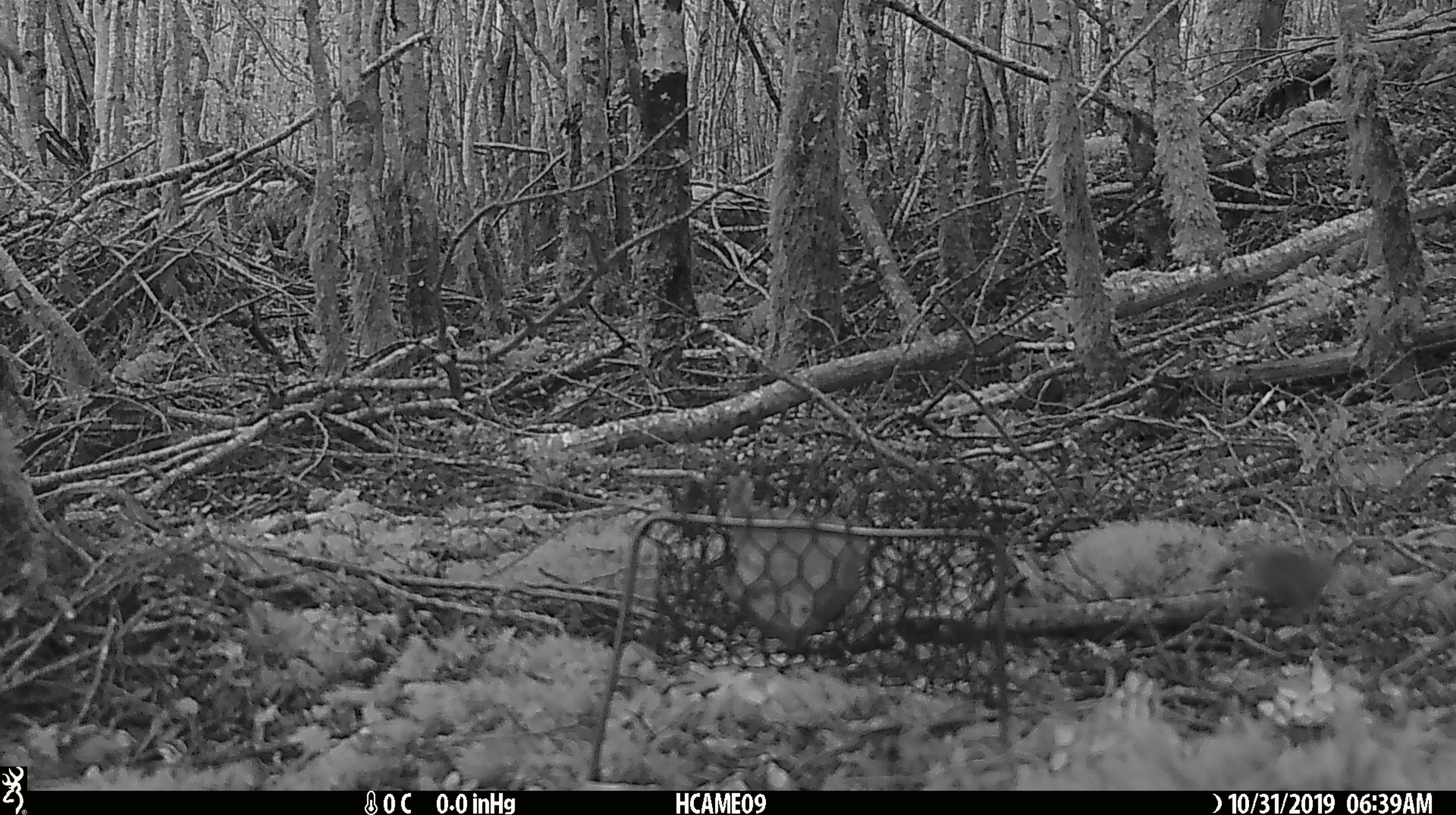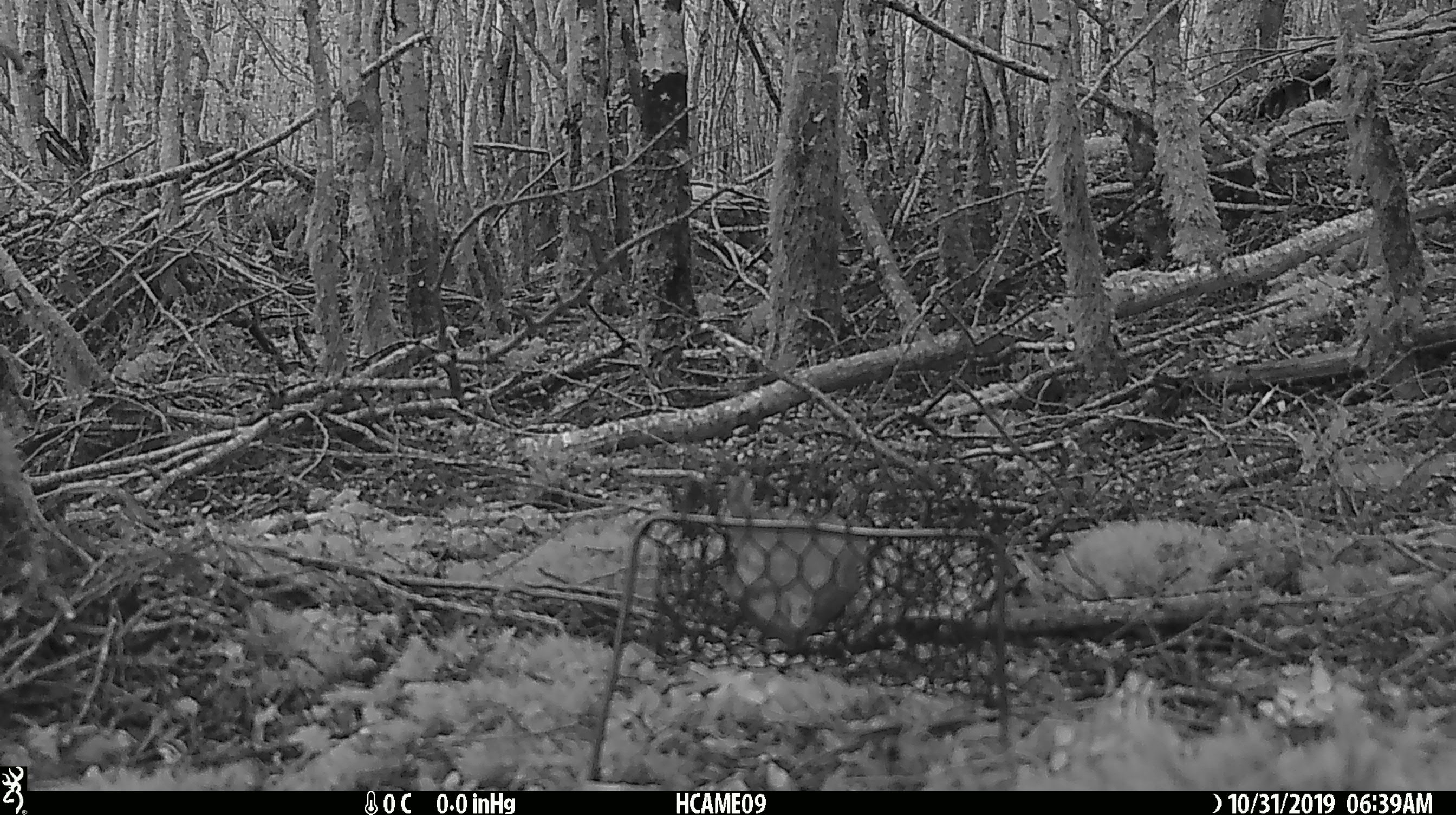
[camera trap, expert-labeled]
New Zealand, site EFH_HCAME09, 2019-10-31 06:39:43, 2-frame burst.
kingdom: Animalia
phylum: Chordata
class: Mammalia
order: Rodentia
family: Muridae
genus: Mus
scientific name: Mus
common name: mouse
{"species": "mouse (Mus)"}